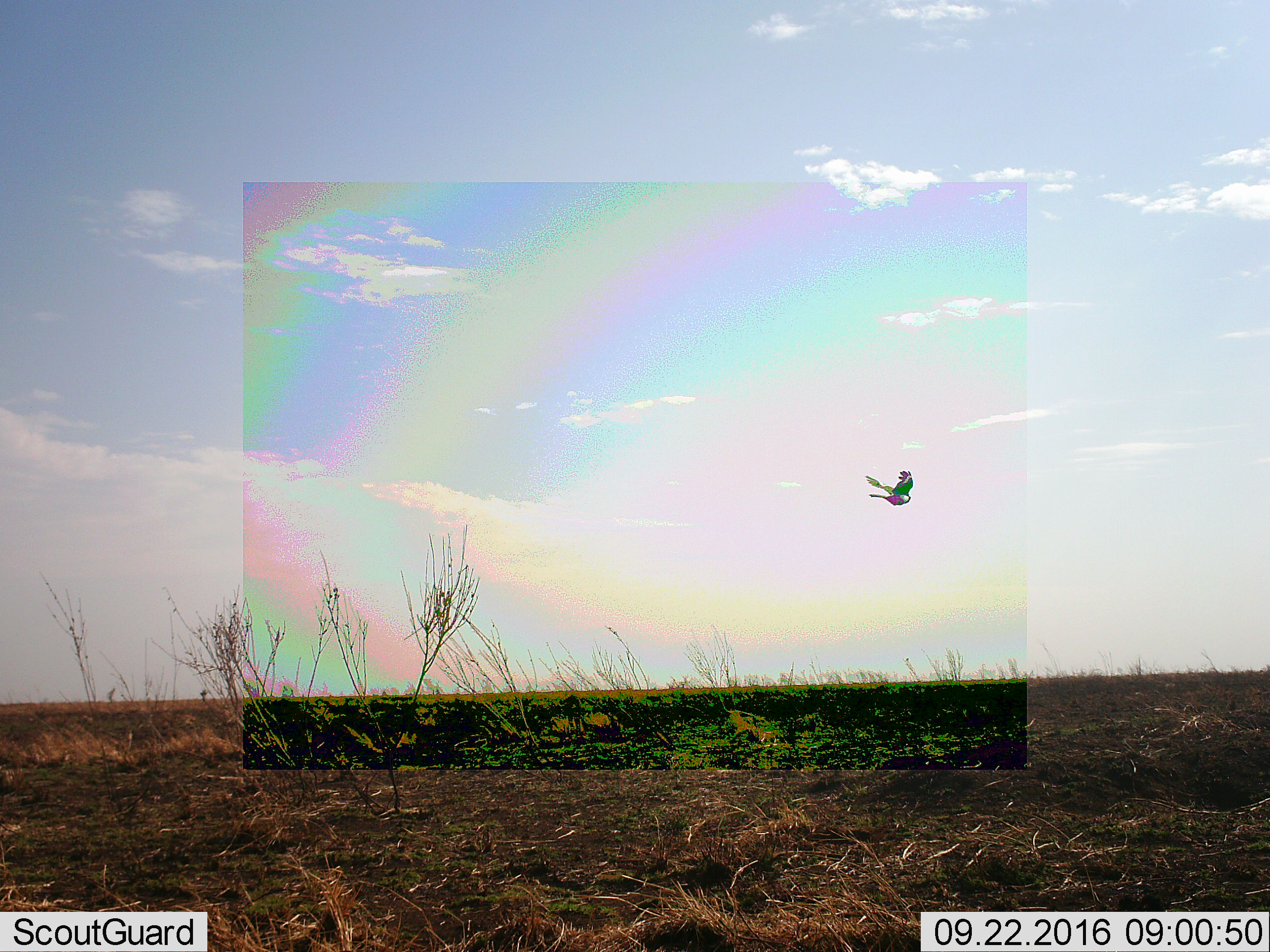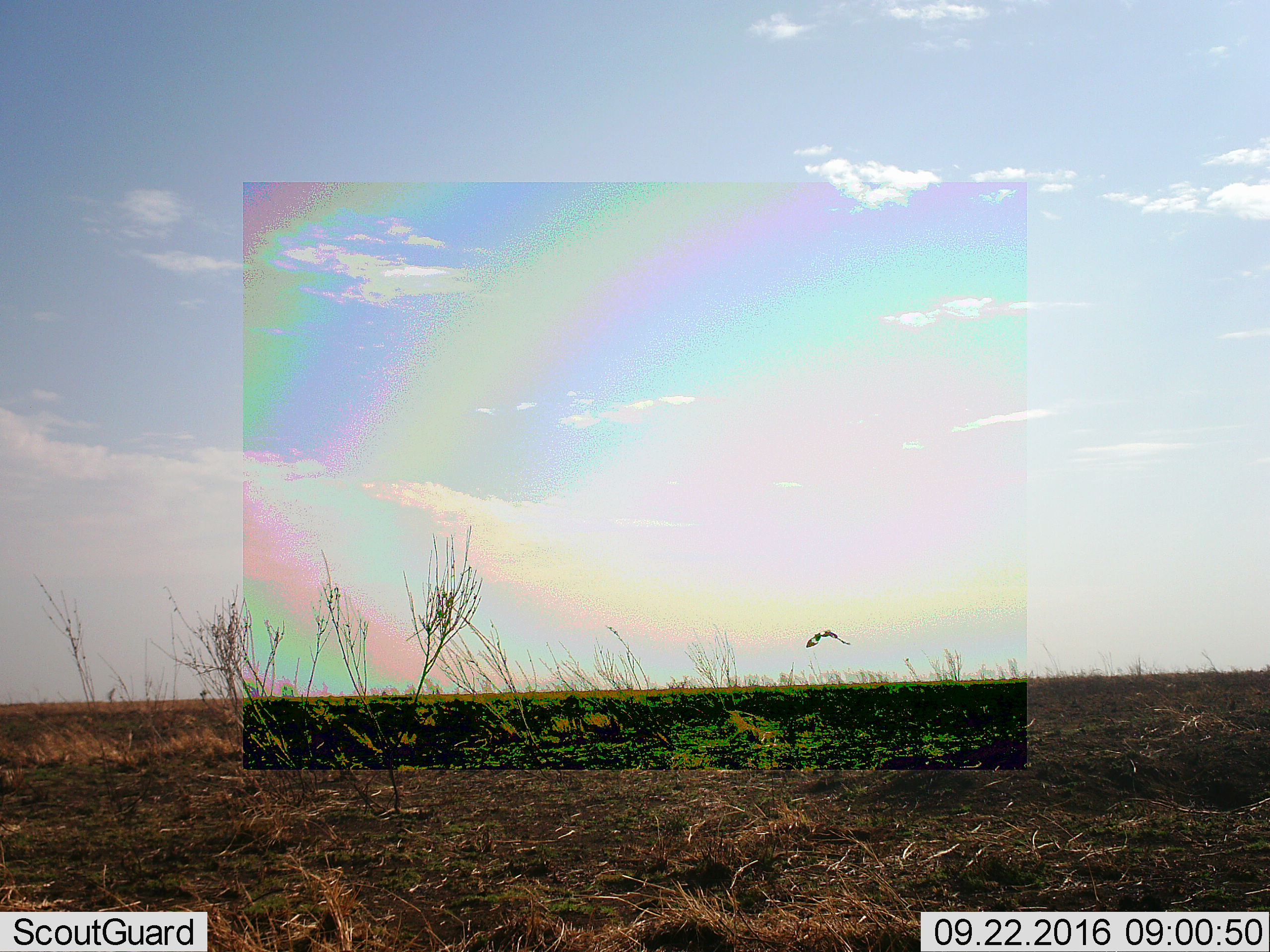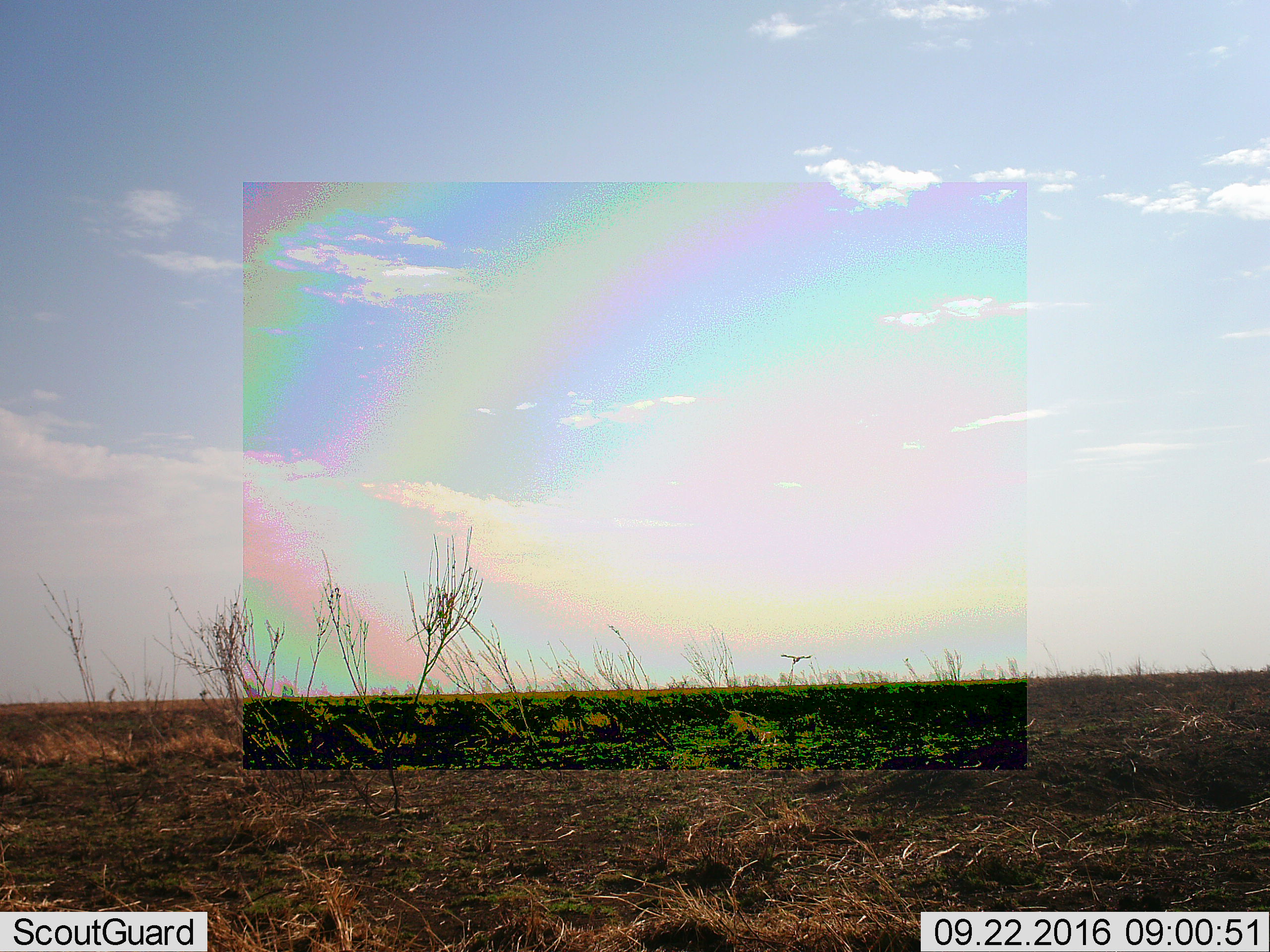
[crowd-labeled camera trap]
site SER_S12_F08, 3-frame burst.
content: unidentified animal